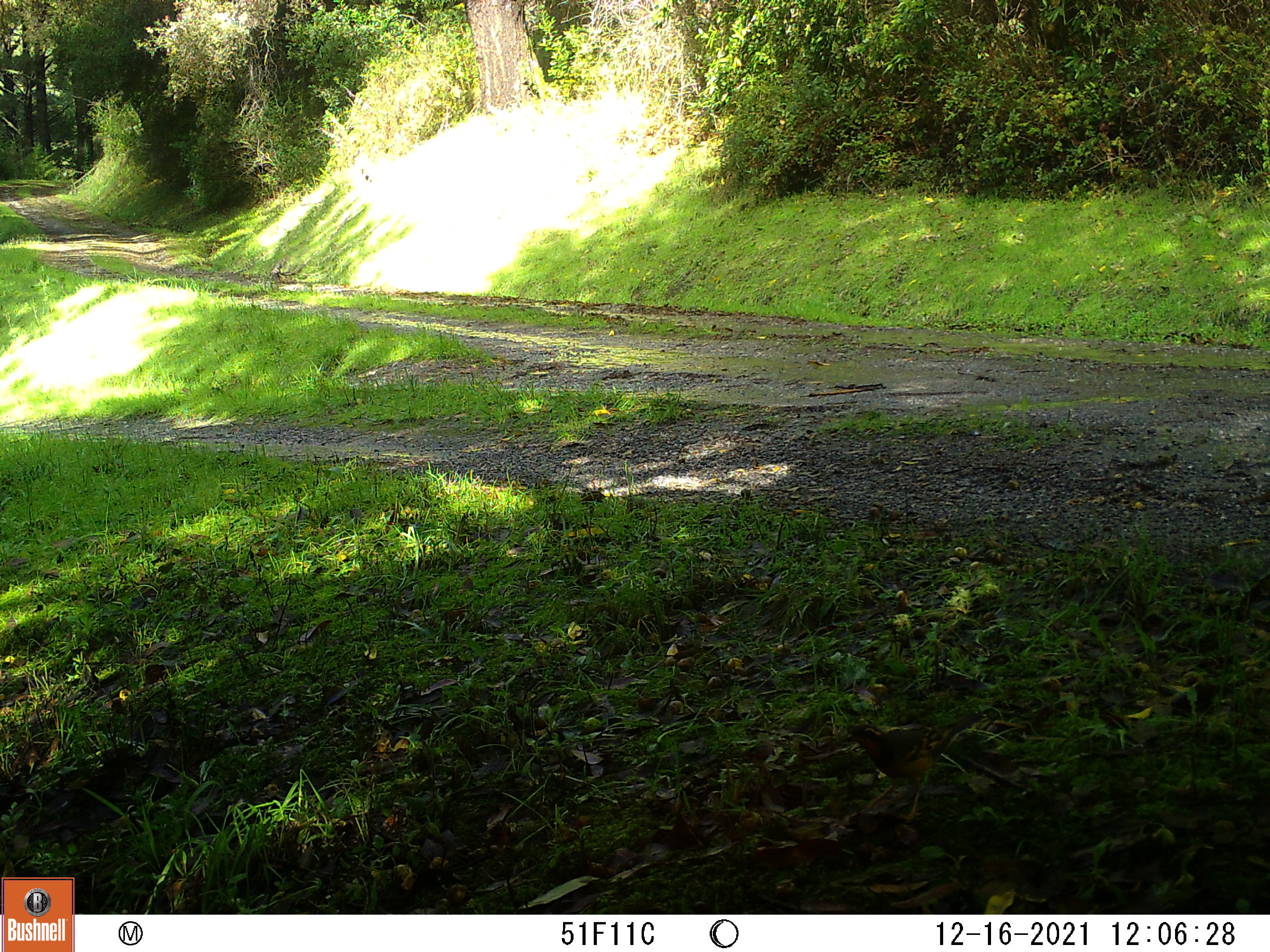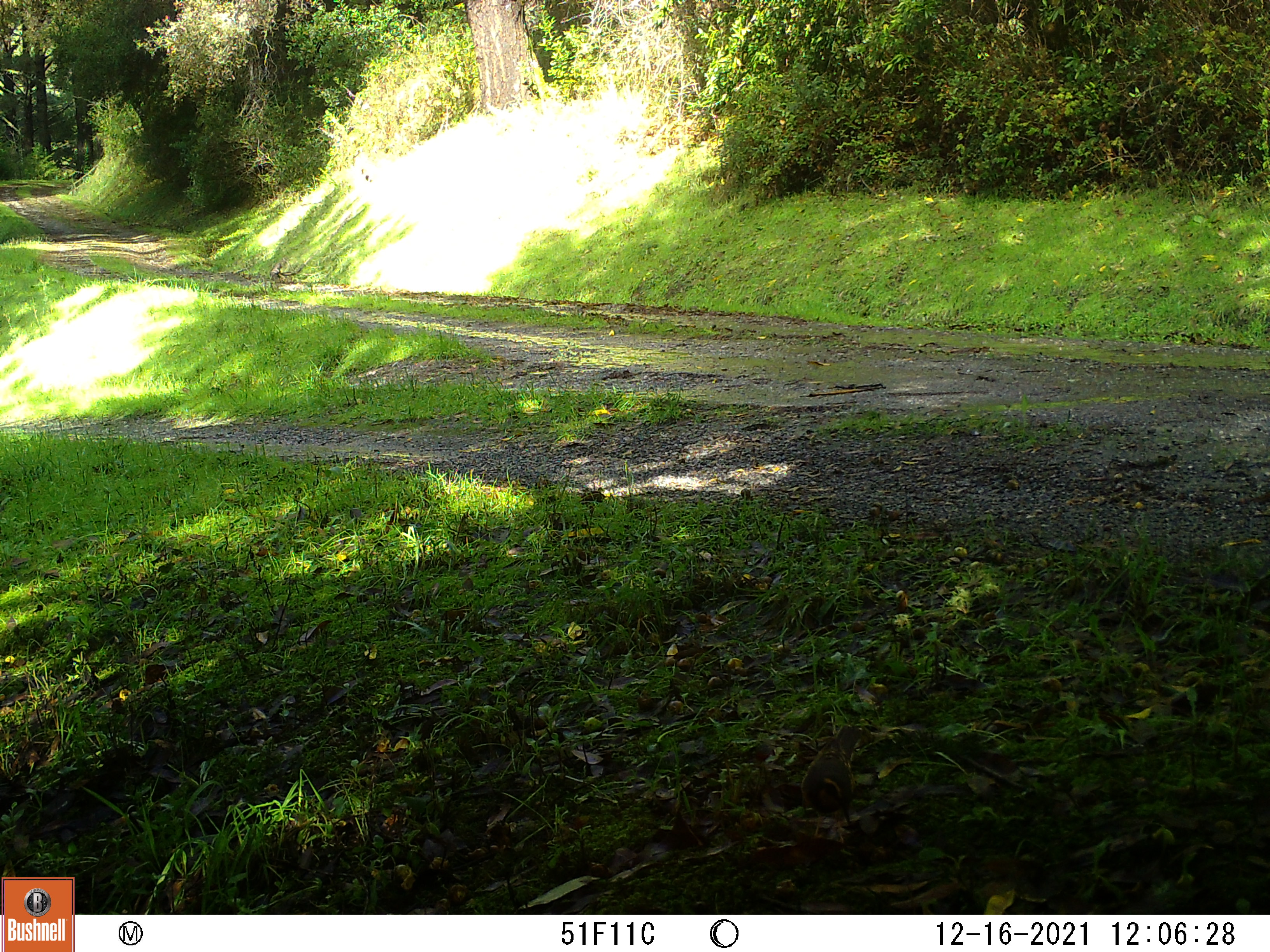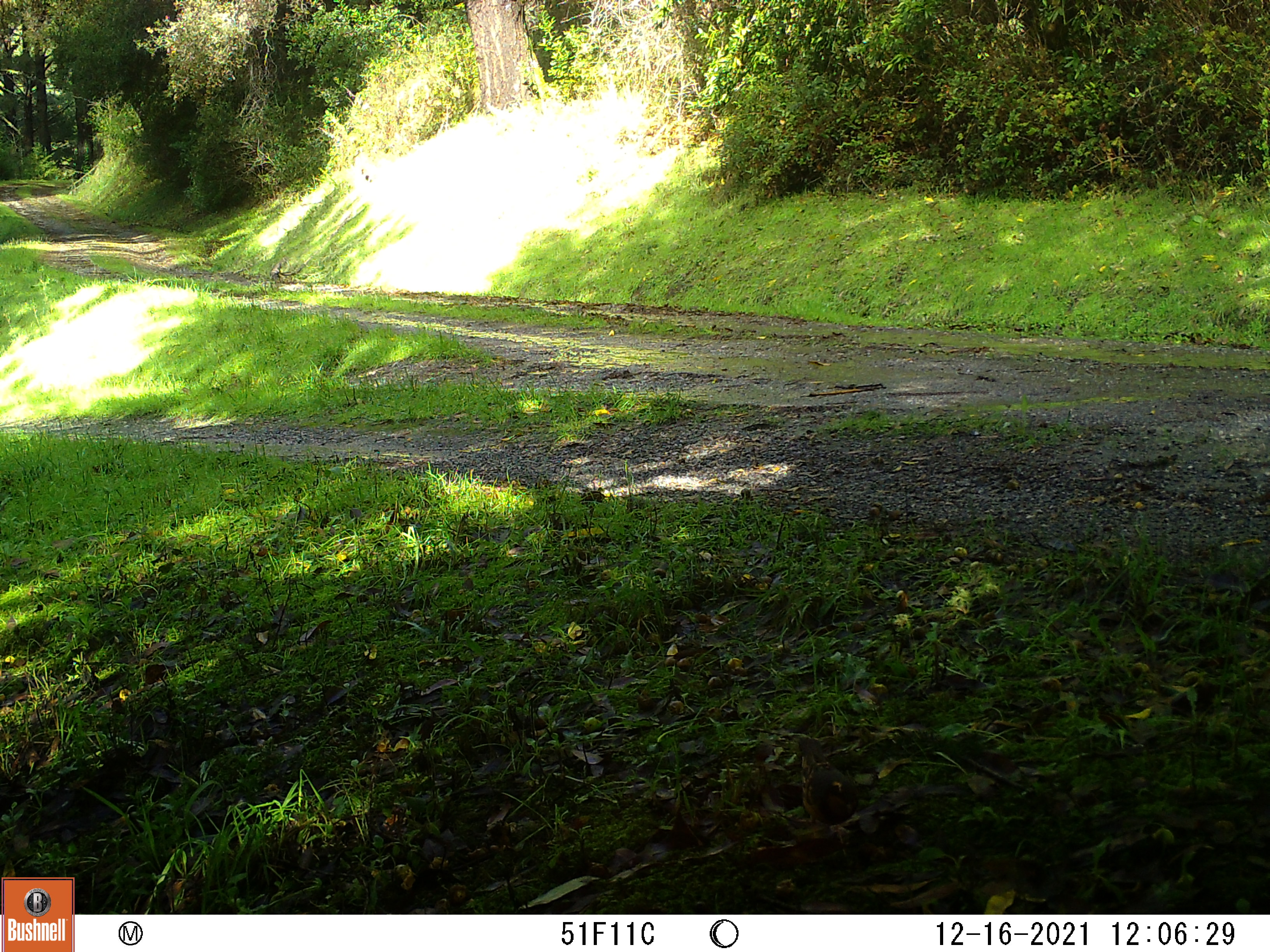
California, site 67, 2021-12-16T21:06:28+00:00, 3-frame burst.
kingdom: Animalia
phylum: Chordata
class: Aves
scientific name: Aves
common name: bird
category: unknown bird